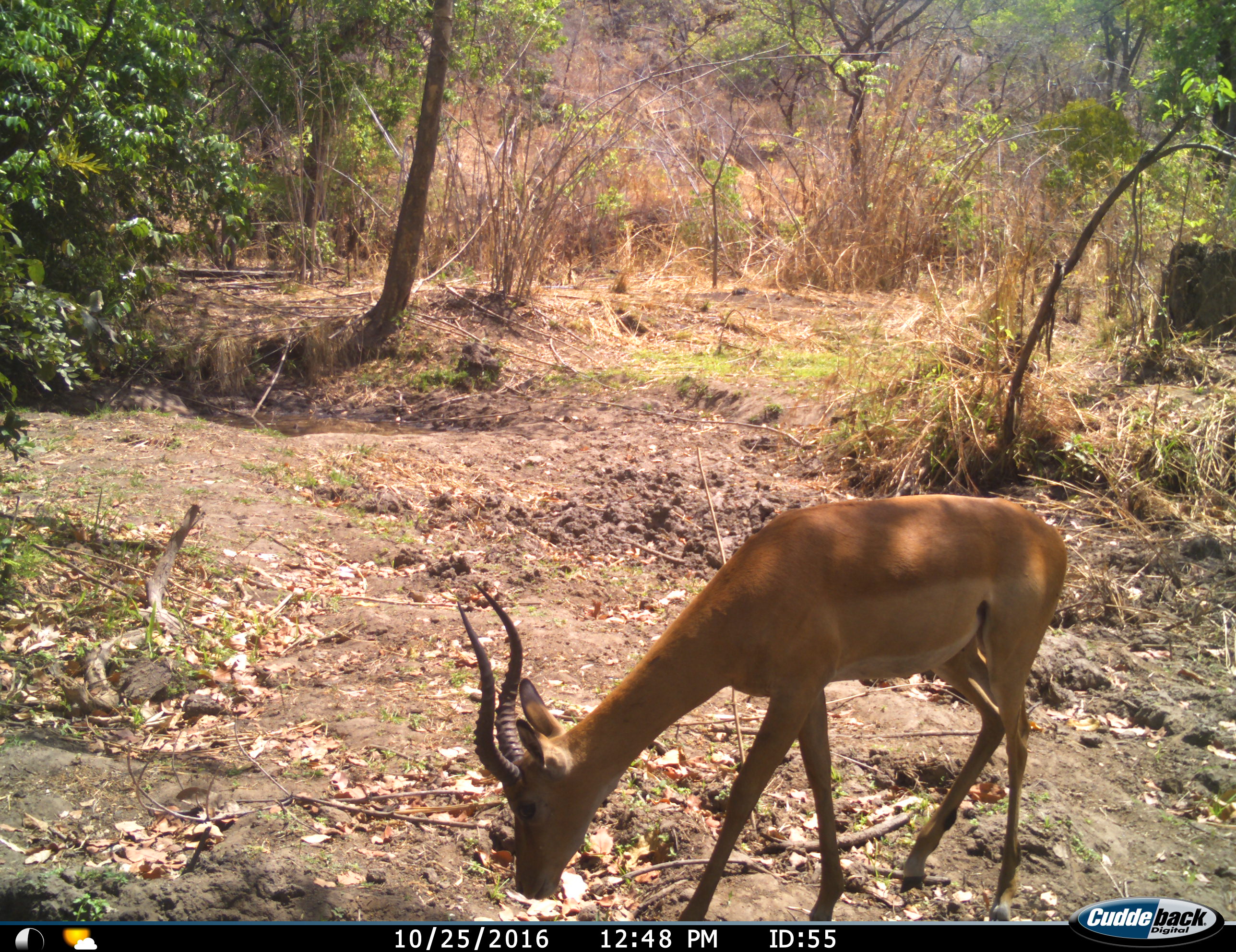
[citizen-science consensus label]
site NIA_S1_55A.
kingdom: Animalia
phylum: Chordata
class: Mammalia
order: Artiodactyla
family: Bovidae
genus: Aepyceros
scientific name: Aepyceros melampus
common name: impala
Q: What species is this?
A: Impala (Aepyceros melampus).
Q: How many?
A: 1.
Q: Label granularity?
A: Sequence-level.